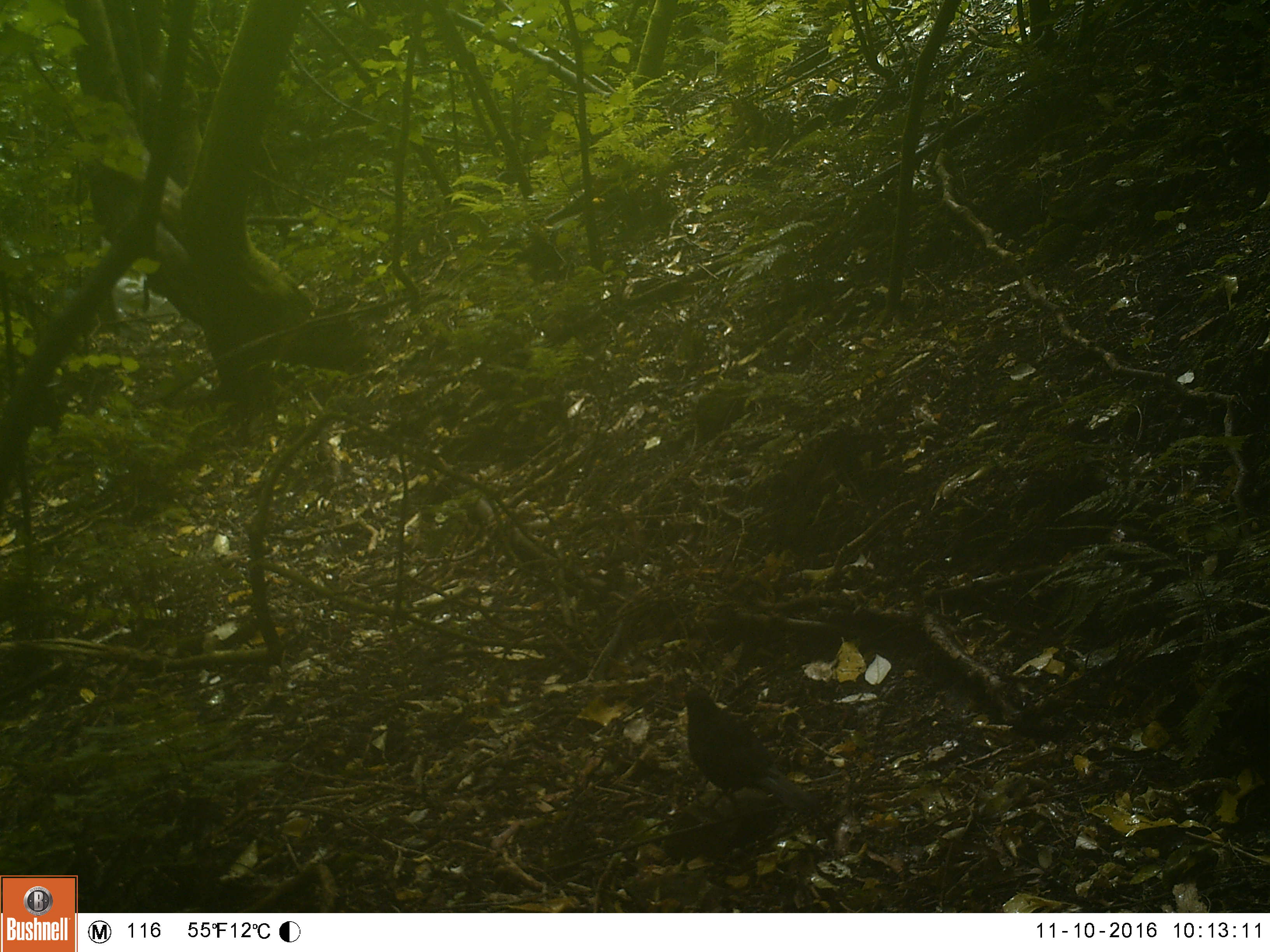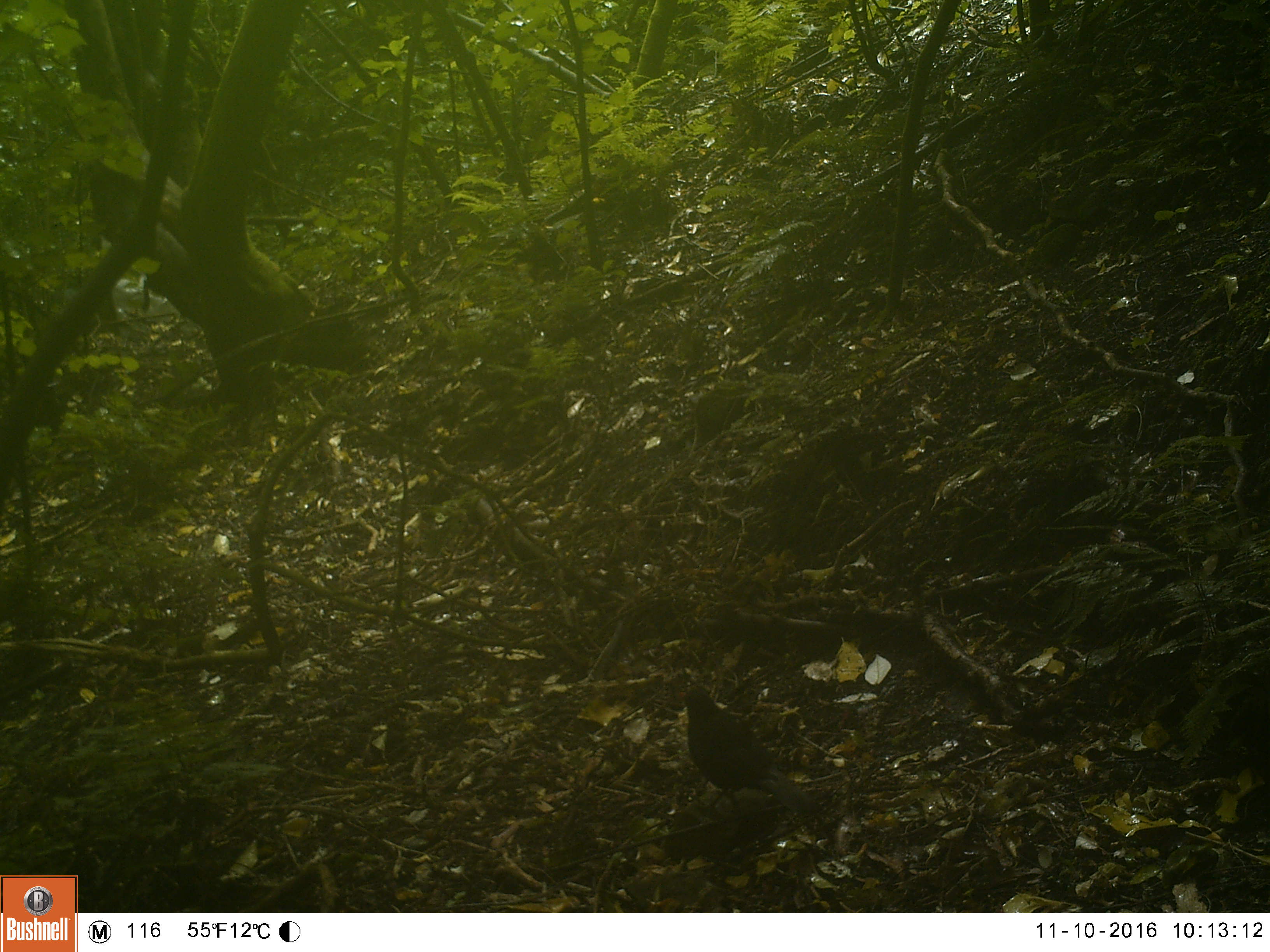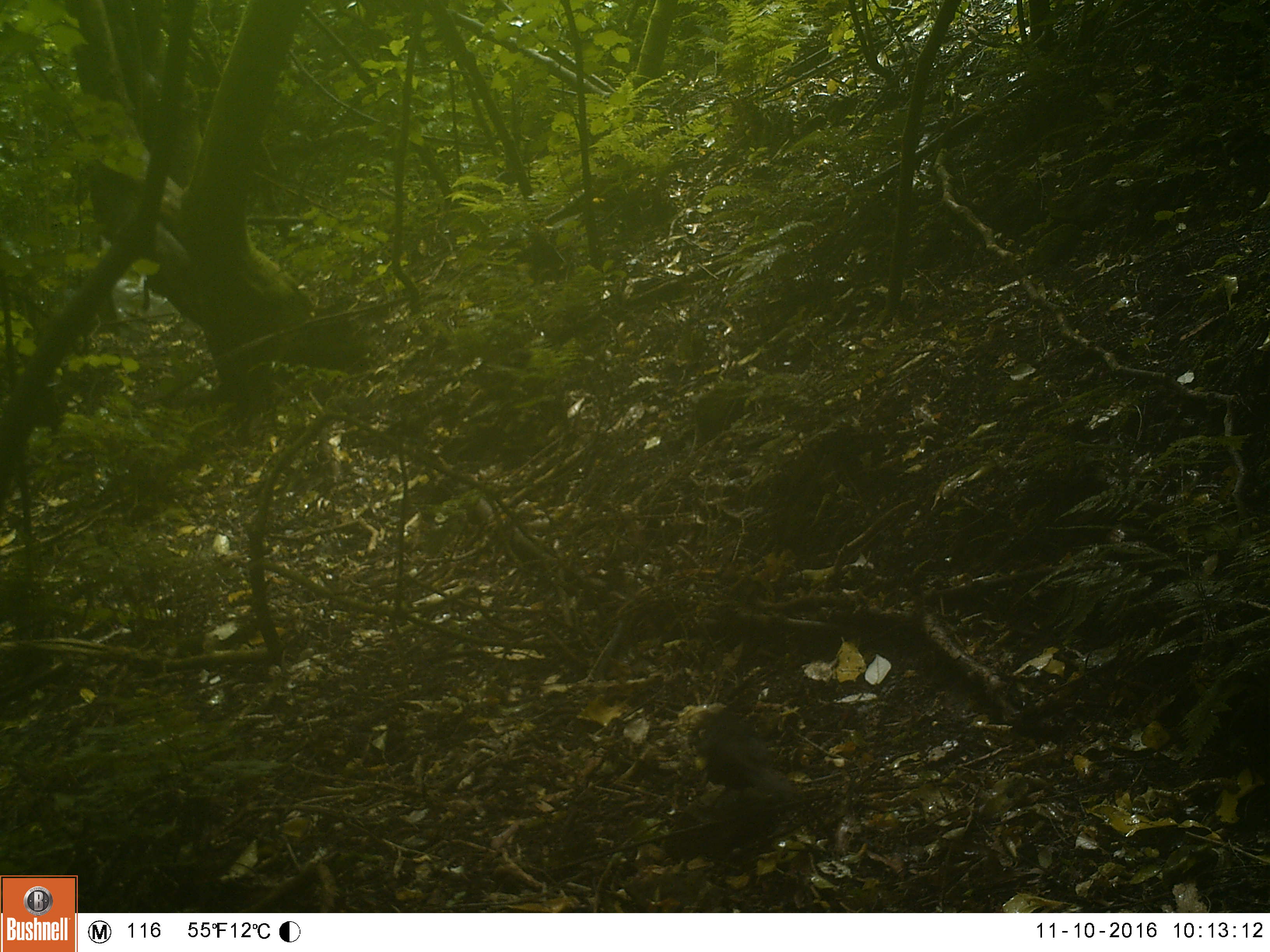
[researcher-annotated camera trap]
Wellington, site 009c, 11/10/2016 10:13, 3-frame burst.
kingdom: Animalia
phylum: Chordata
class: Aves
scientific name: Aves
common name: bird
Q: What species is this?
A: Bird (Aves).